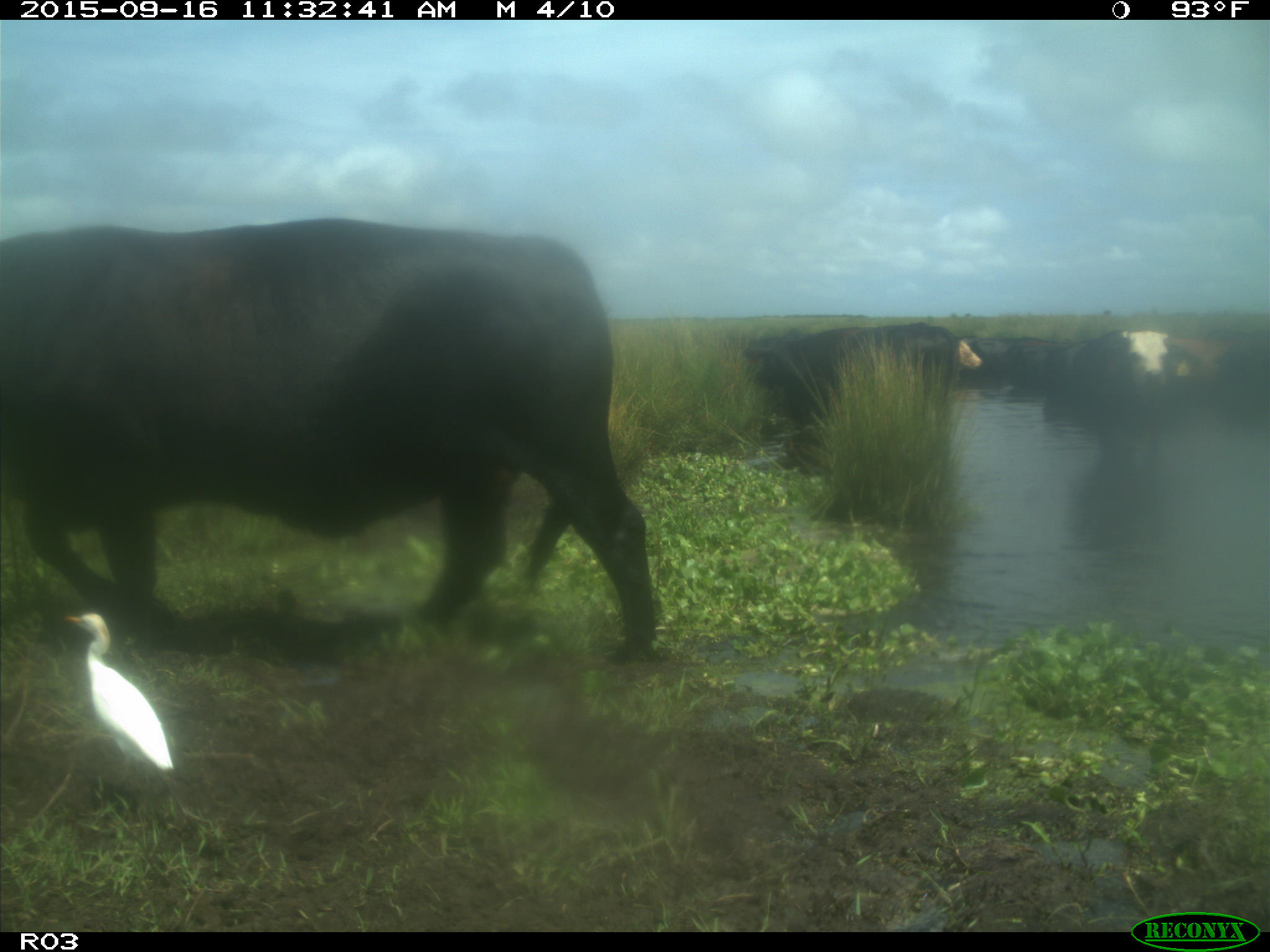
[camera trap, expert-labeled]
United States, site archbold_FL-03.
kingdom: Animalia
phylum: Chordata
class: Mammalia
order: Artiodactyla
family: Bovidae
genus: Bos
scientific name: Bos taurus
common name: domestic cow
Bos taurus (domestic cow).